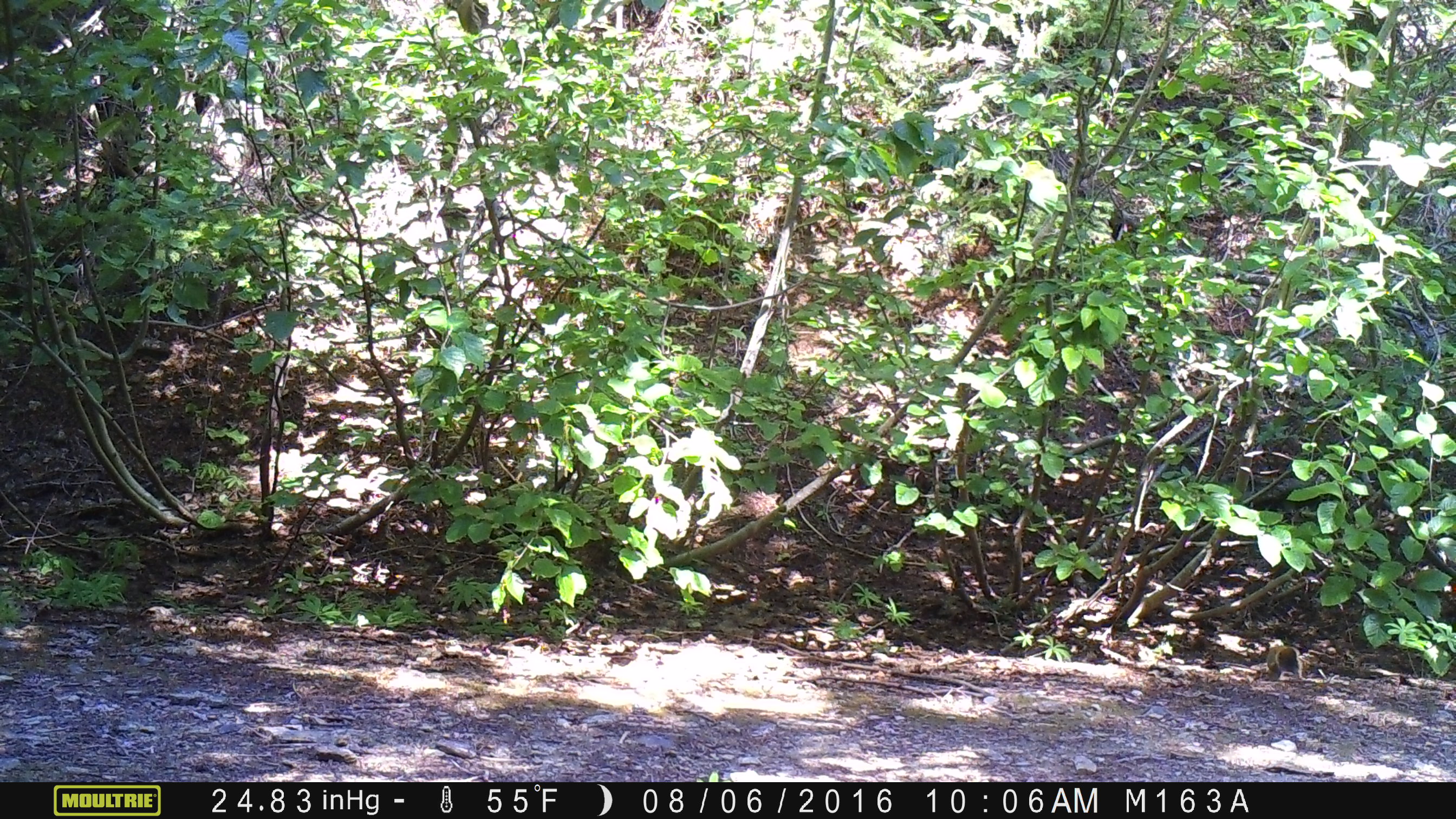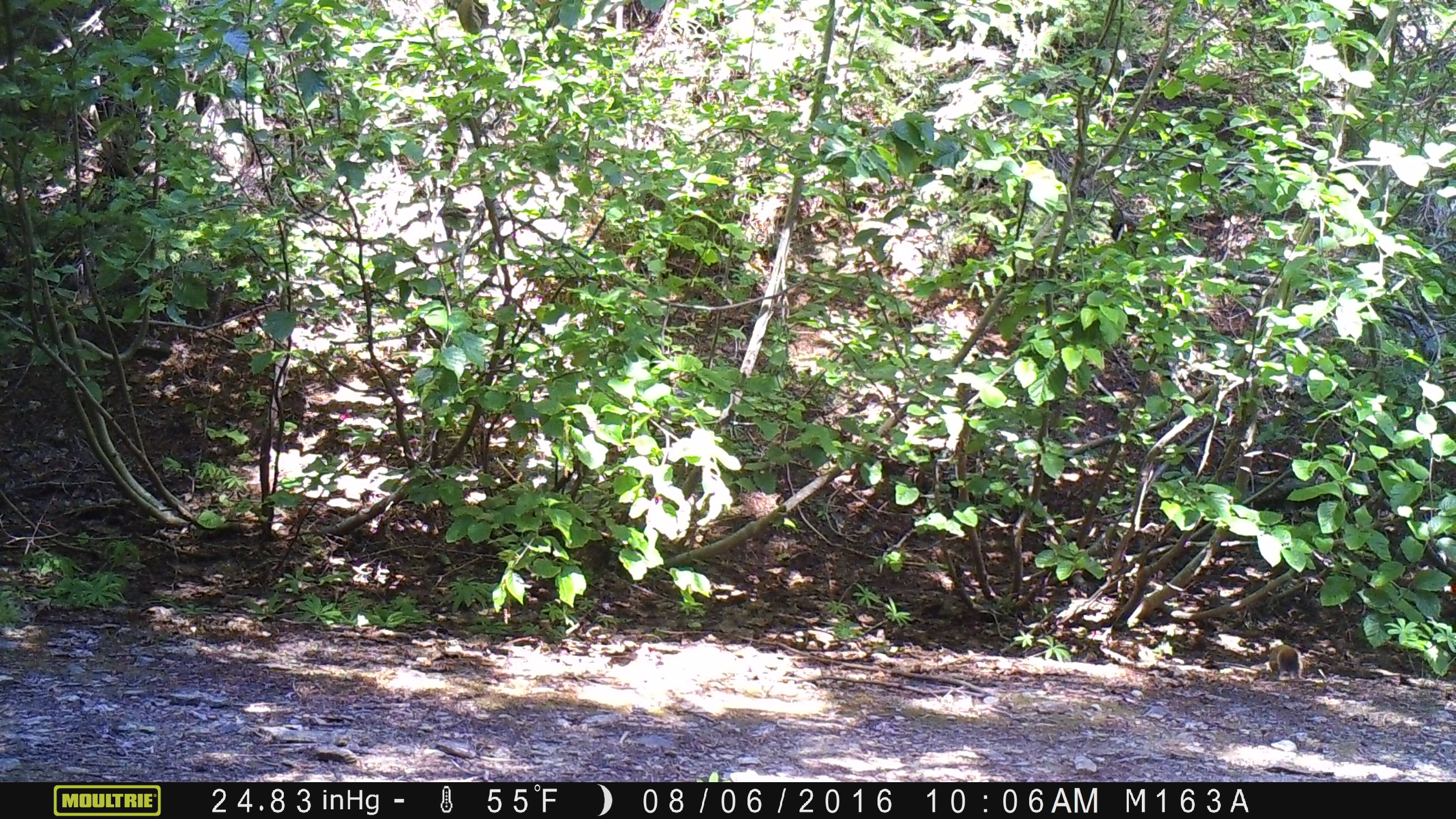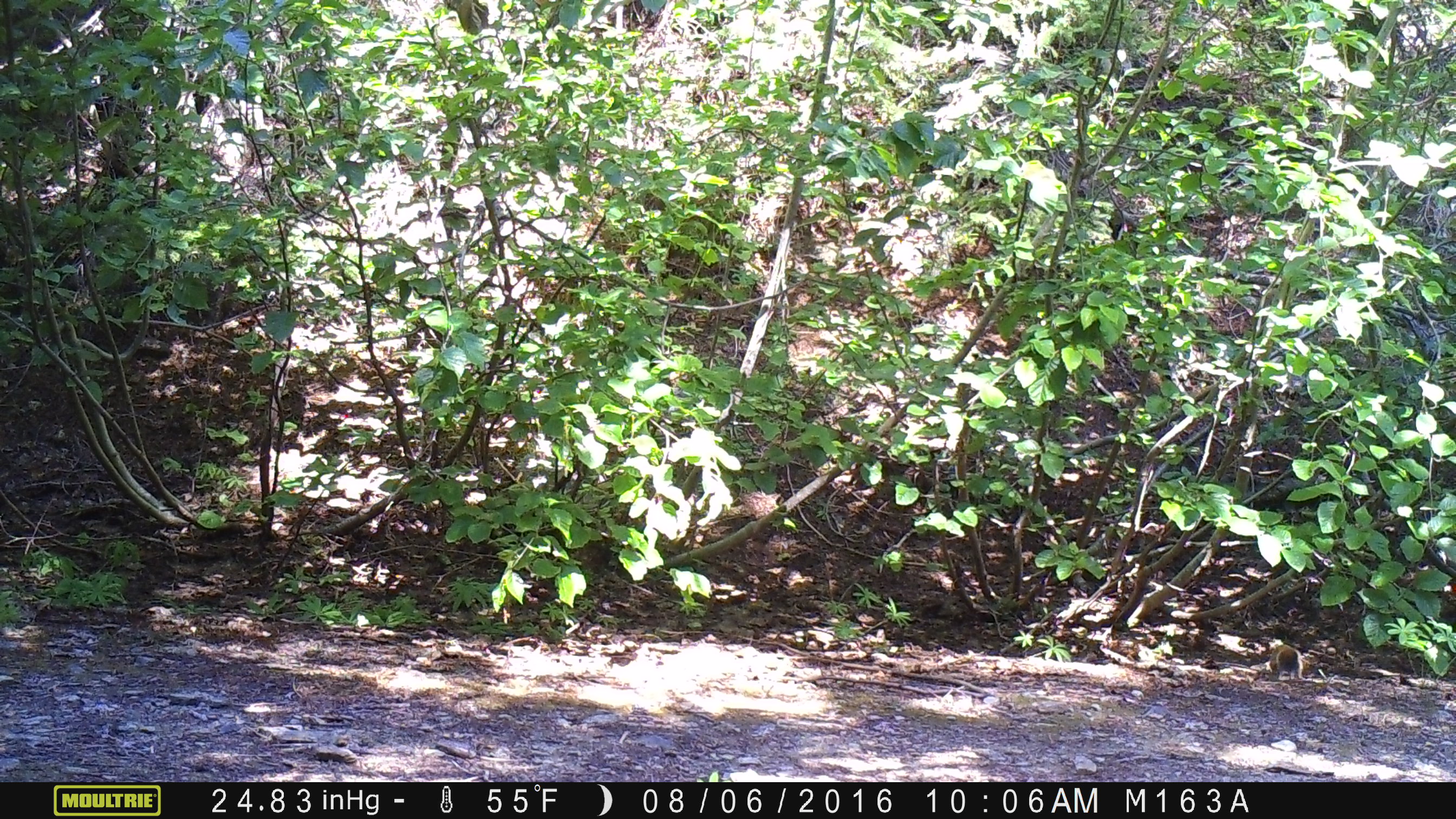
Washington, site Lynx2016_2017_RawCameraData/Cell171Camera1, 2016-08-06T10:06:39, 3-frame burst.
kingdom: Animalia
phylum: Chordata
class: Mammalia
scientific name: Mammalia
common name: small mammal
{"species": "small mammal (Mammalia)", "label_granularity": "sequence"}